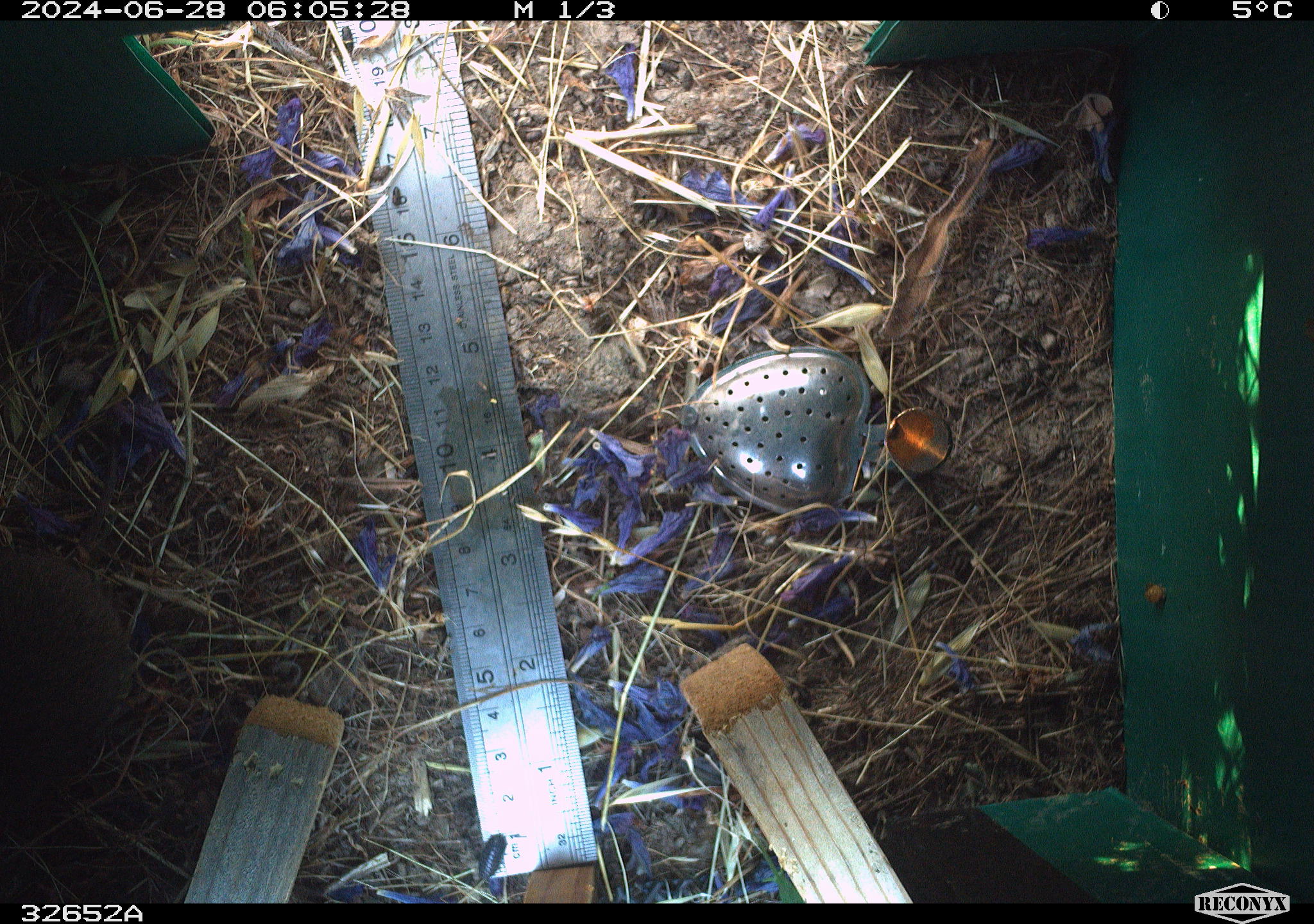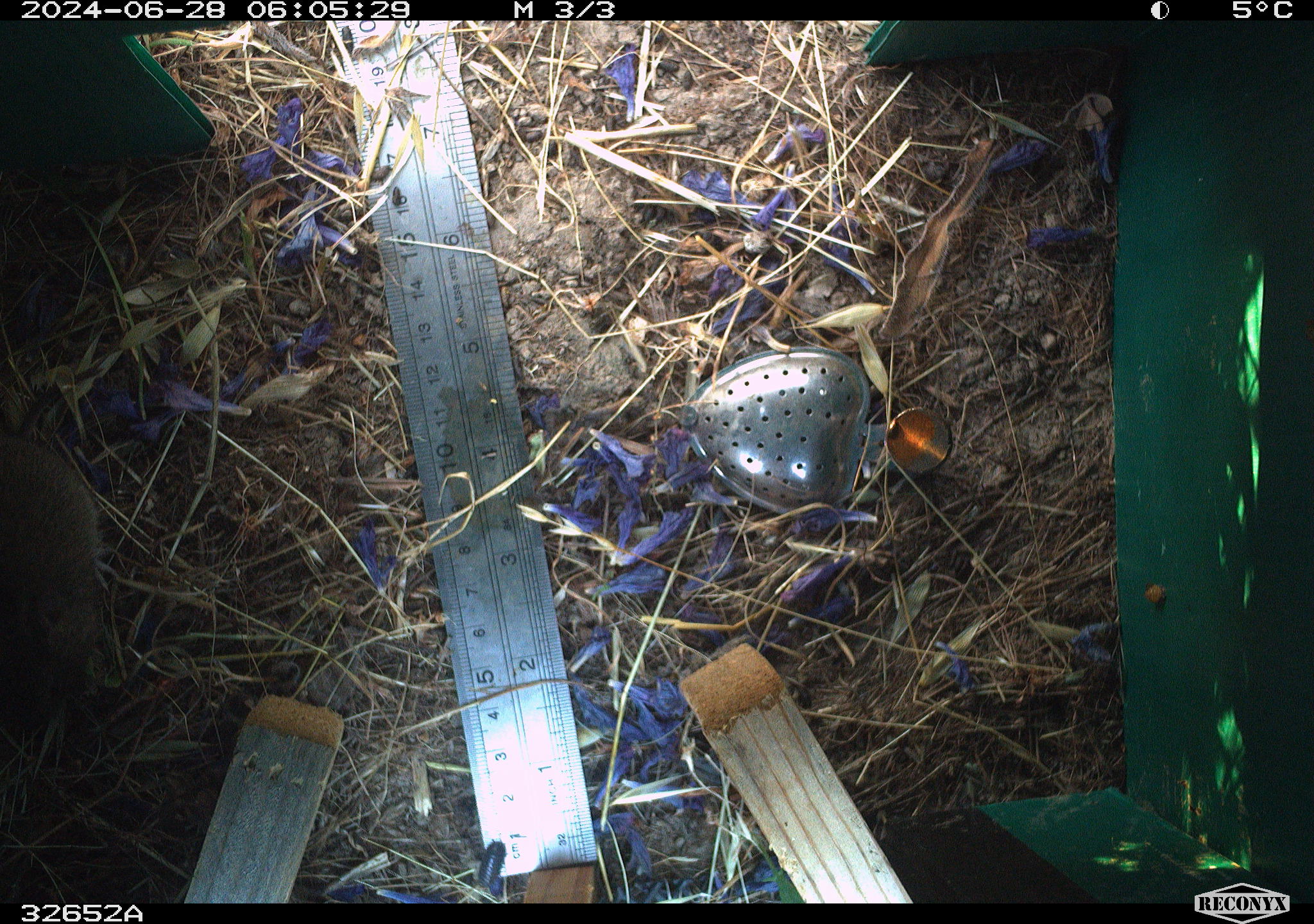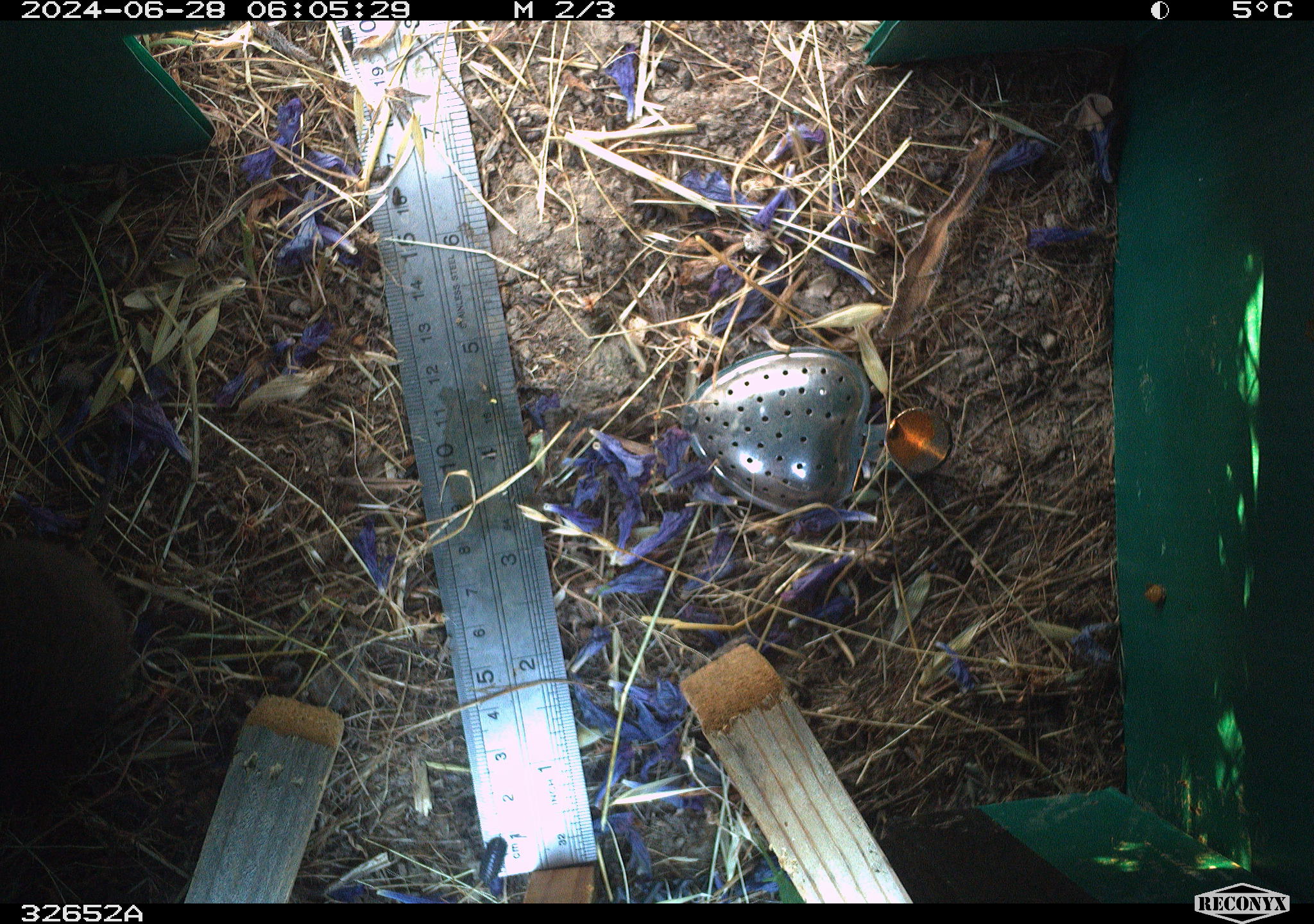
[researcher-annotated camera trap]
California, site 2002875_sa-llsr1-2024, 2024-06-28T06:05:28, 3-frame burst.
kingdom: Animalia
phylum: Chordata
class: Mammalia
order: Rodentia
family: Cricetidae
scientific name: Arvicolinae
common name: voles, lemmings, and muskrats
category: arvicolinae subfamily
Arvicolinae subfamily (voles, lemmings, and muskrats) (Arvicolinae).